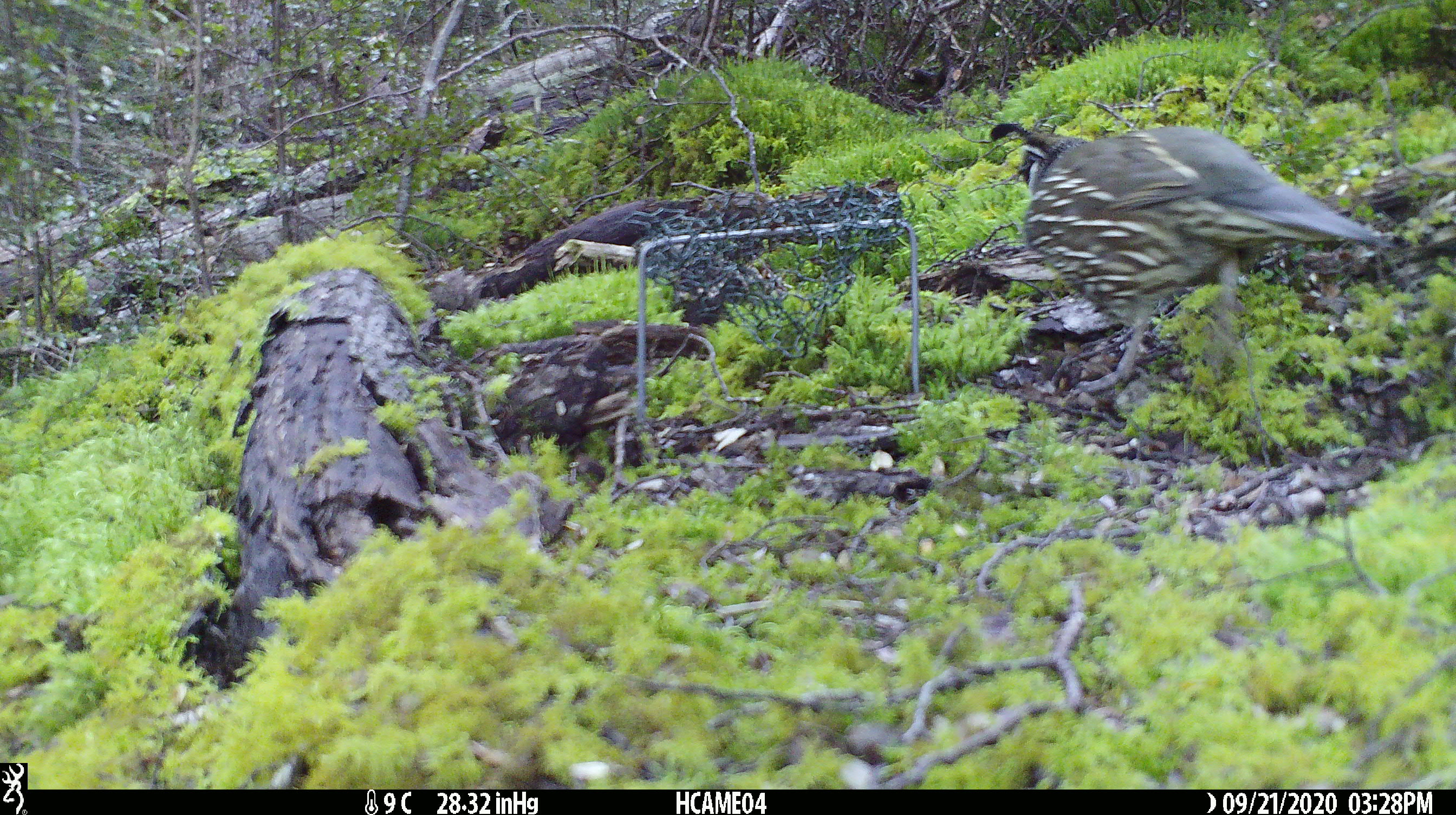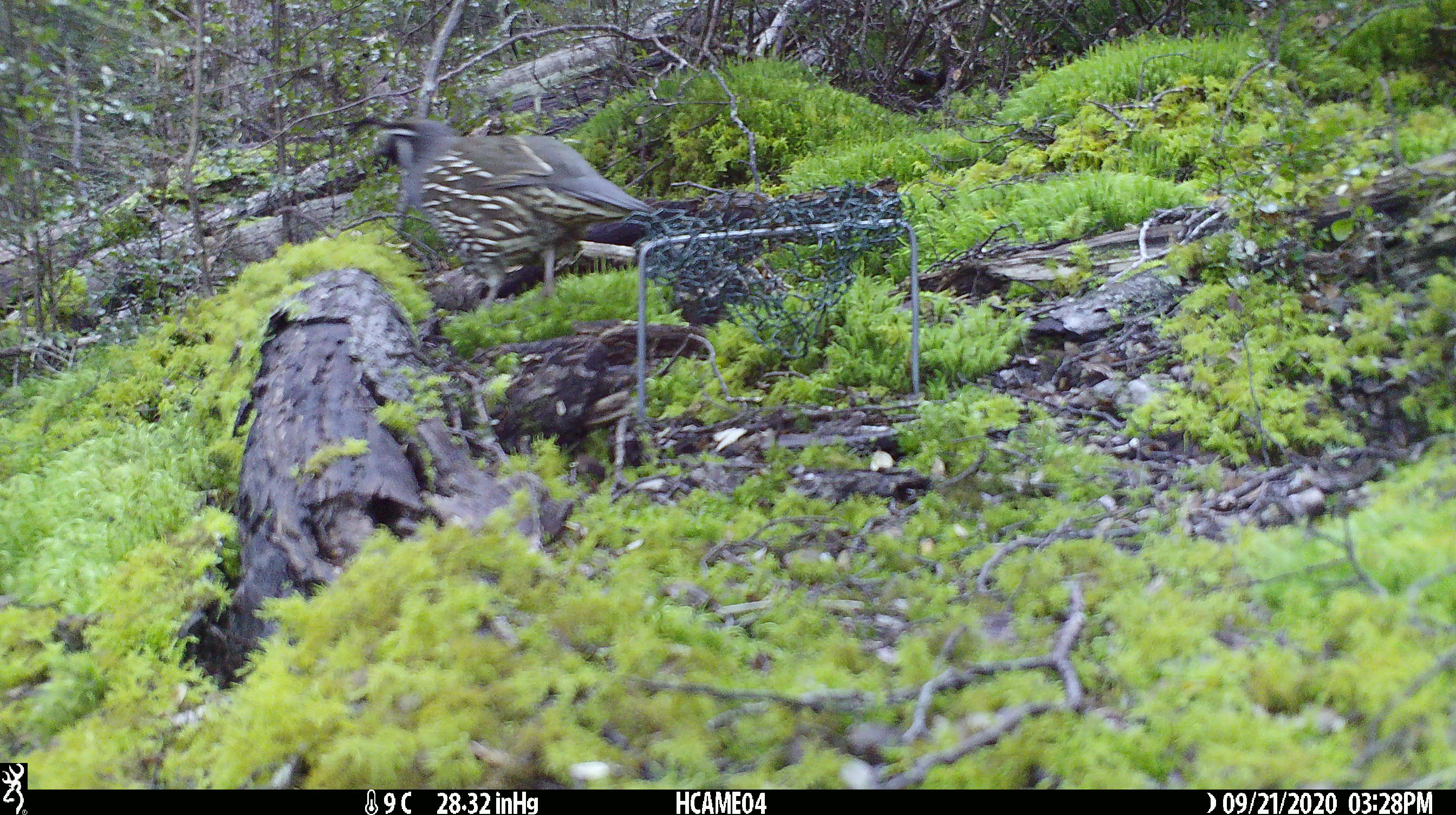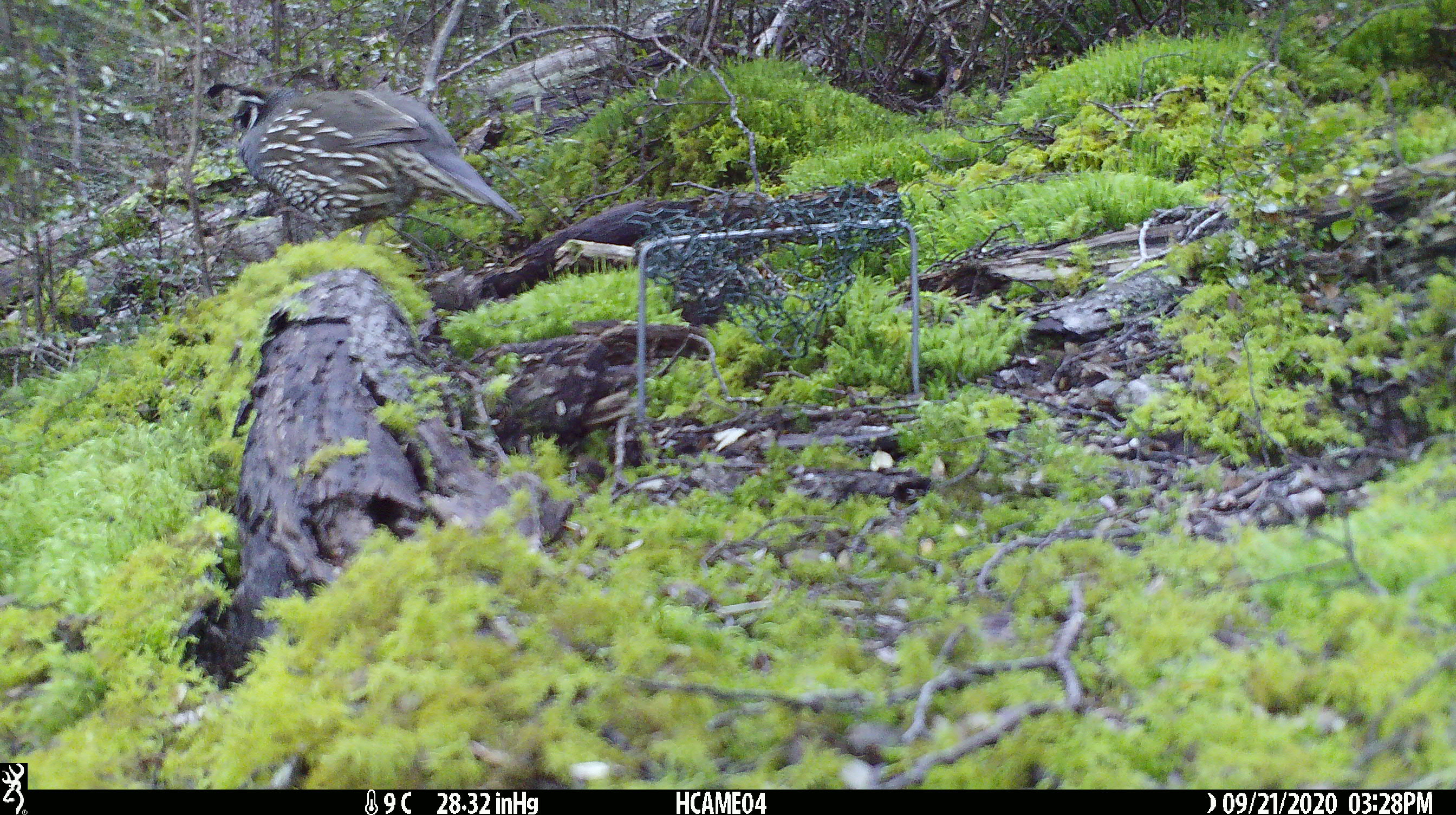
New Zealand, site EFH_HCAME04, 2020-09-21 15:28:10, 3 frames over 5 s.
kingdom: Animalia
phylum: Chordata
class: Aves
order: Galliformes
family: Odontophoridae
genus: Callipepla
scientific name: Callipepla californica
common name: california quail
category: quail california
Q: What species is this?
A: Quail california (california quail) (Callipepla californica).